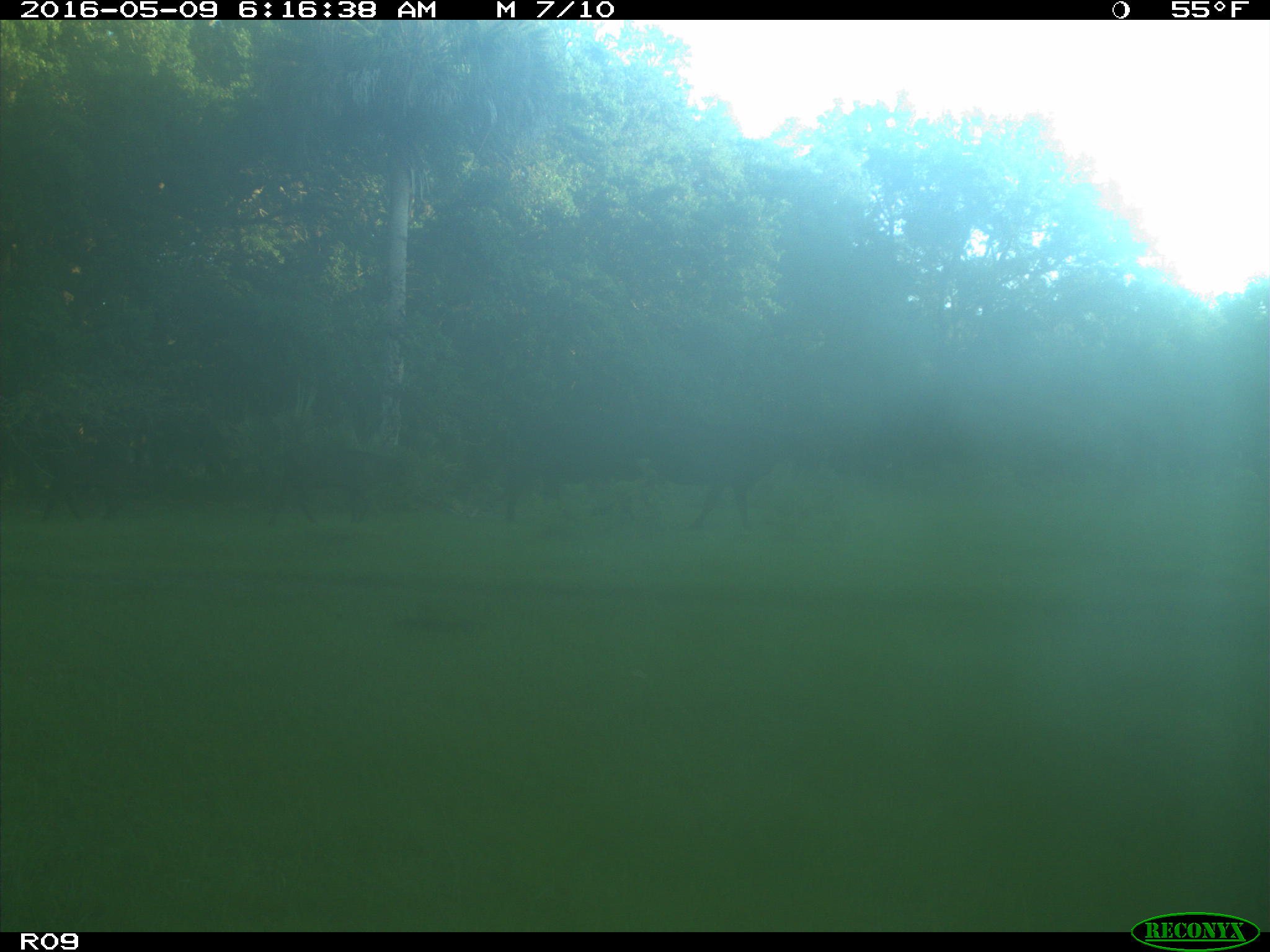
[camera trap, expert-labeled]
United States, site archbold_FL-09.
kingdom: Animalia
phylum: Chordata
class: Mammalia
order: Artiodactyla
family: Bovidae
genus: Bos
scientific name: Bos taurus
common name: domestic cow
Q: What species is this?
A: Bos taurus (domestic cow).